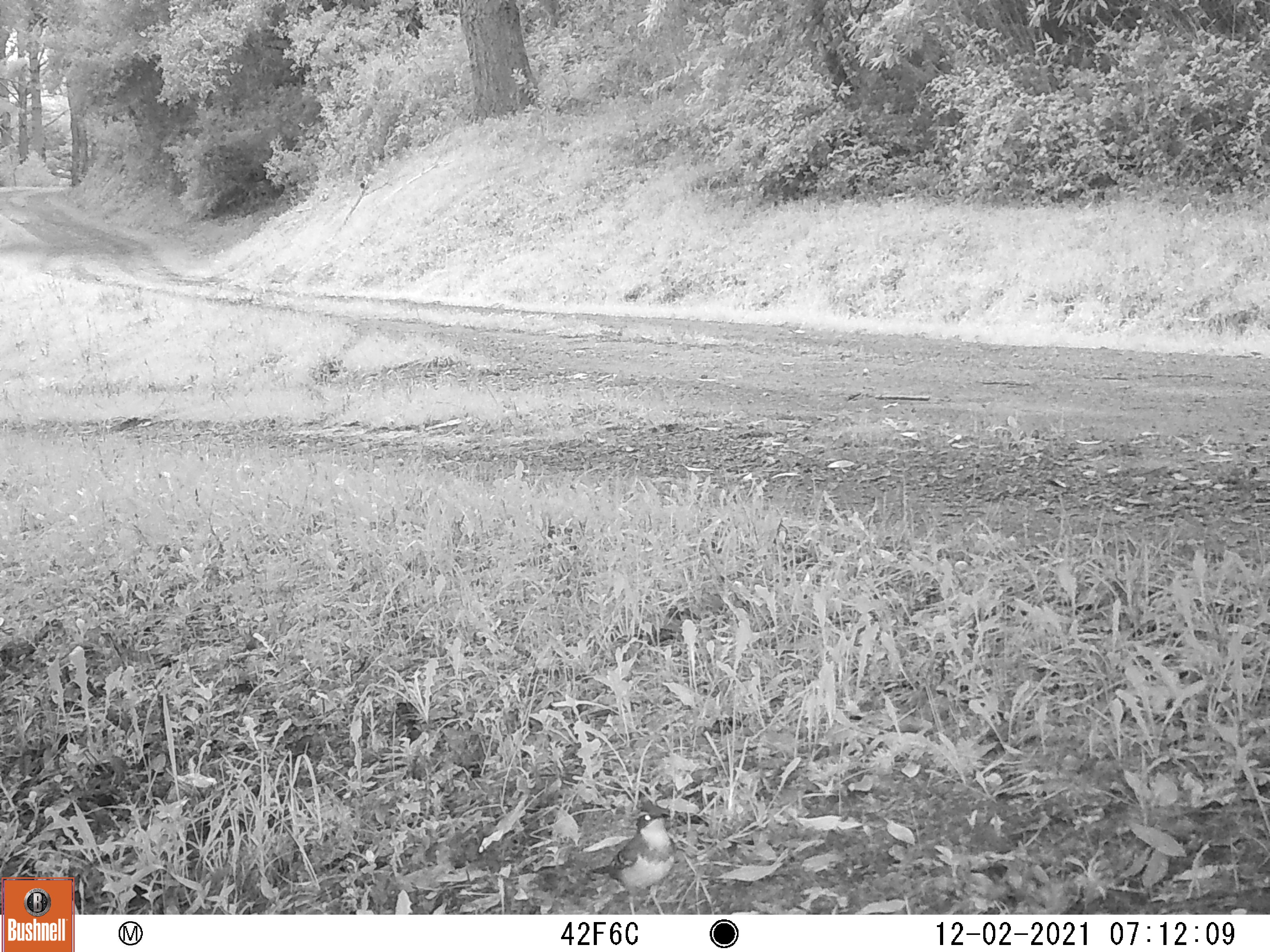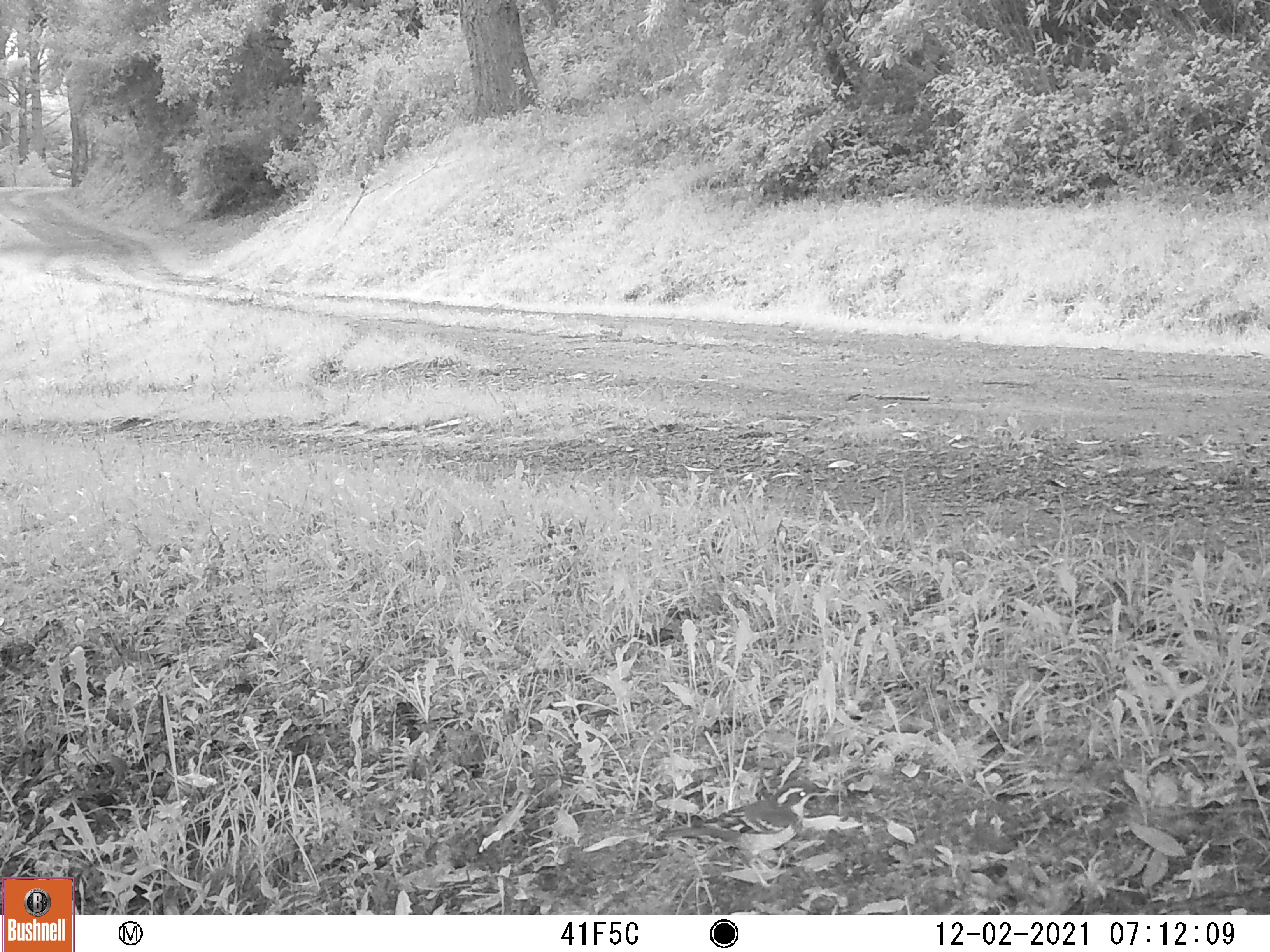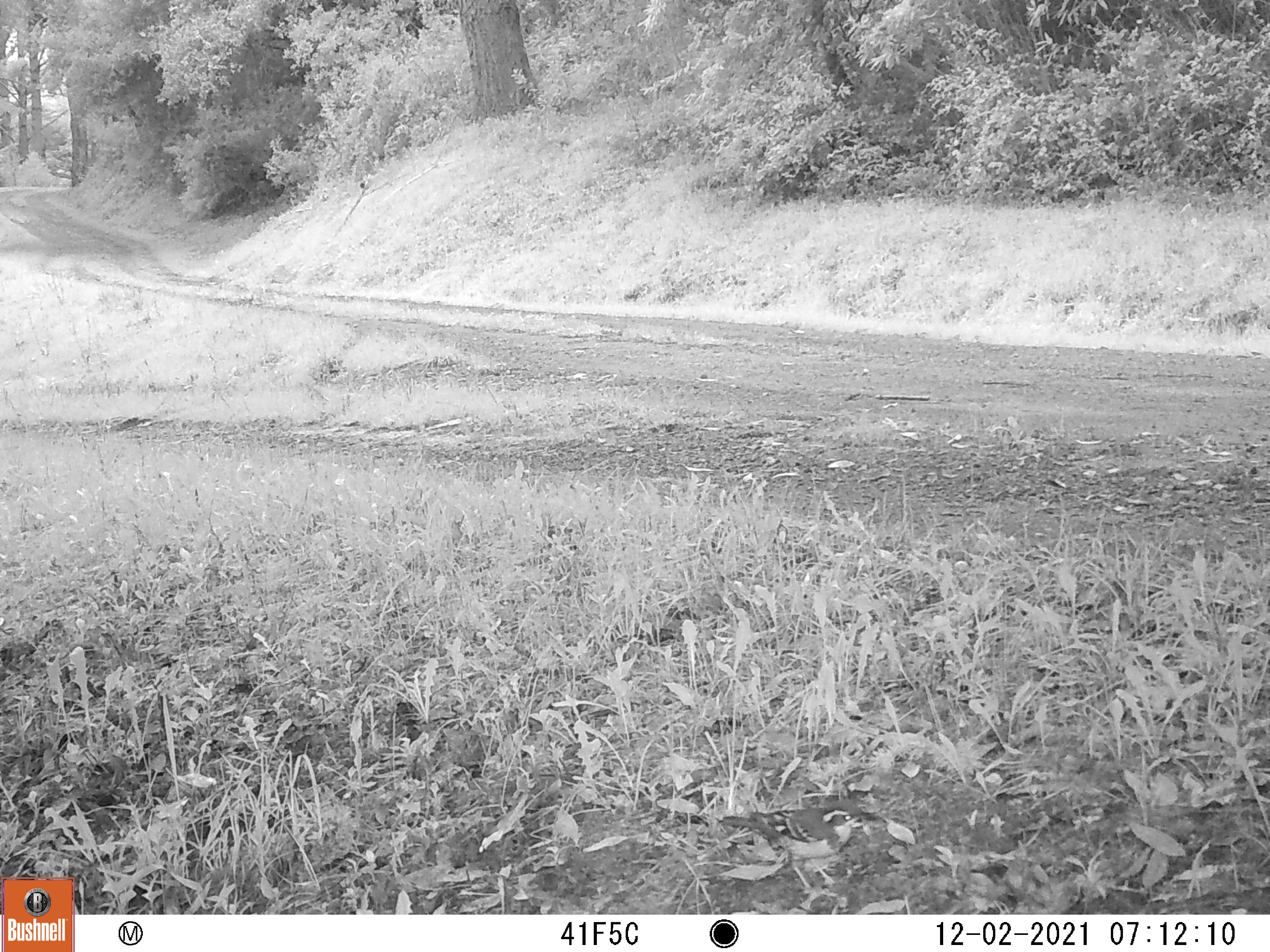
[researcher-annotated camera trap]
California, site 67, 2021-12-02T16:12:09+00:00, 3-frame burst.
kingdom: Animalia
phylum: Chordata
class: Aves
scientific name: Aves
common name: bird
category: unknown bird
Unknown bird (bird) (Aves).